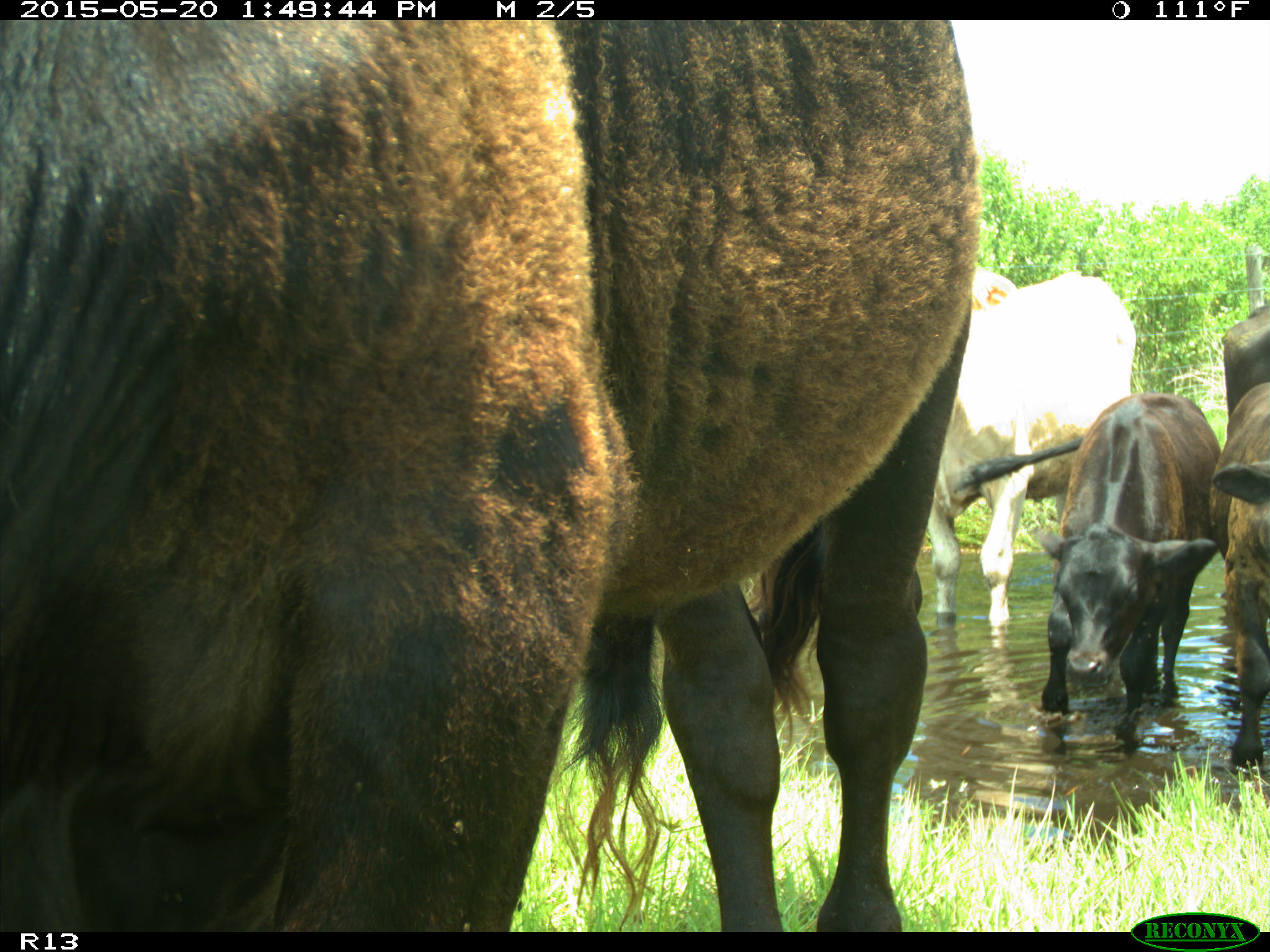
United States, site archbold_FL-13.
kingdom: Animalia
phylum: Chordata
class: Mammalia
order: Artiodactyla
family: Bovidae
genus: Bos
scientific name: Bos taurus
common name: domestic cow